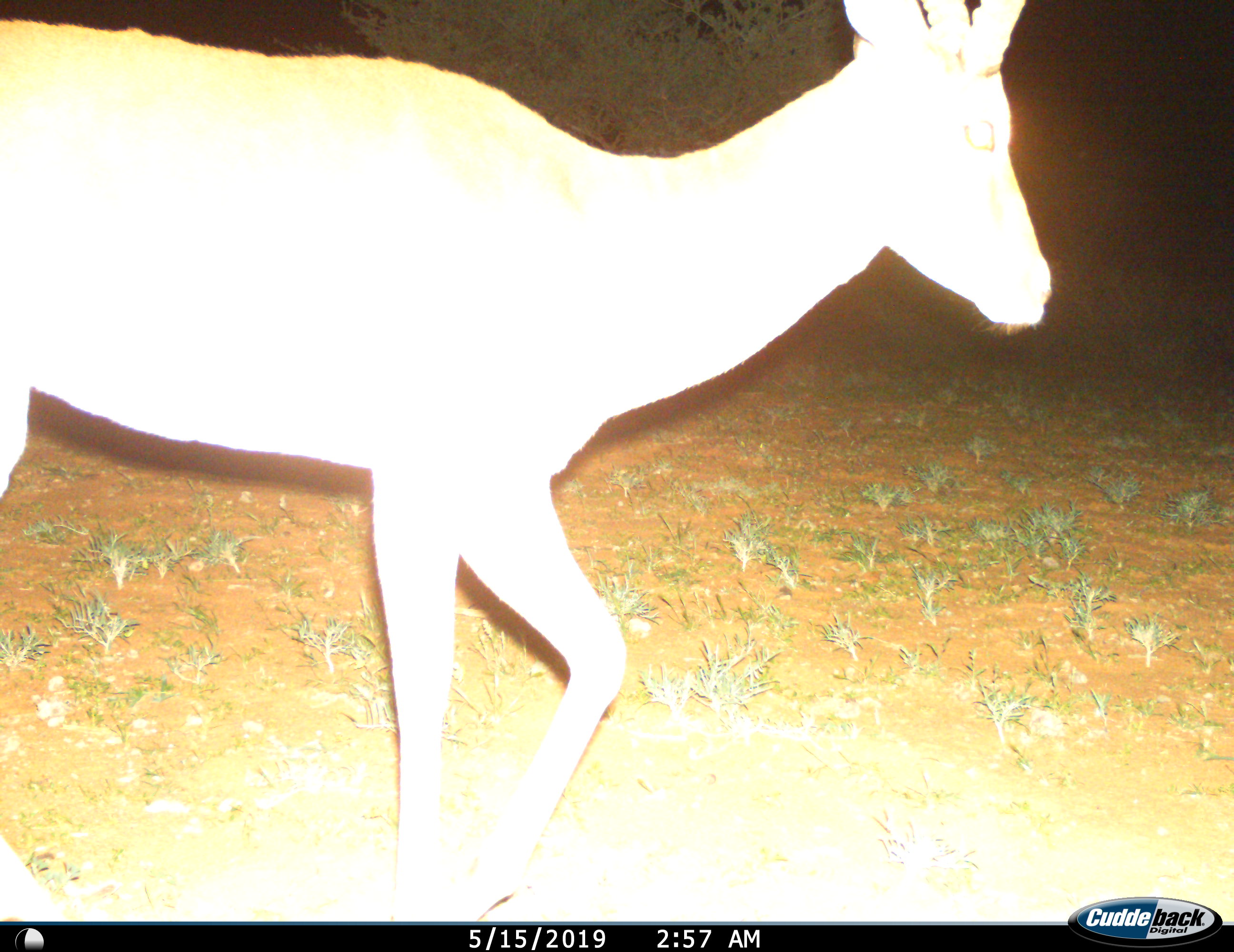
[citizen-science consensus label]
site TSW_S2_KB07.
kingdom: Animalia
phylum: Chordata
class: Mammalia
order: Artiodactyla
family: Bovidae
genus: Aepyceros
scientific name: Aepyceros melampus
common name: impala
Impala (Aepyceros melampus), count 1. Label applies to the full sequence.